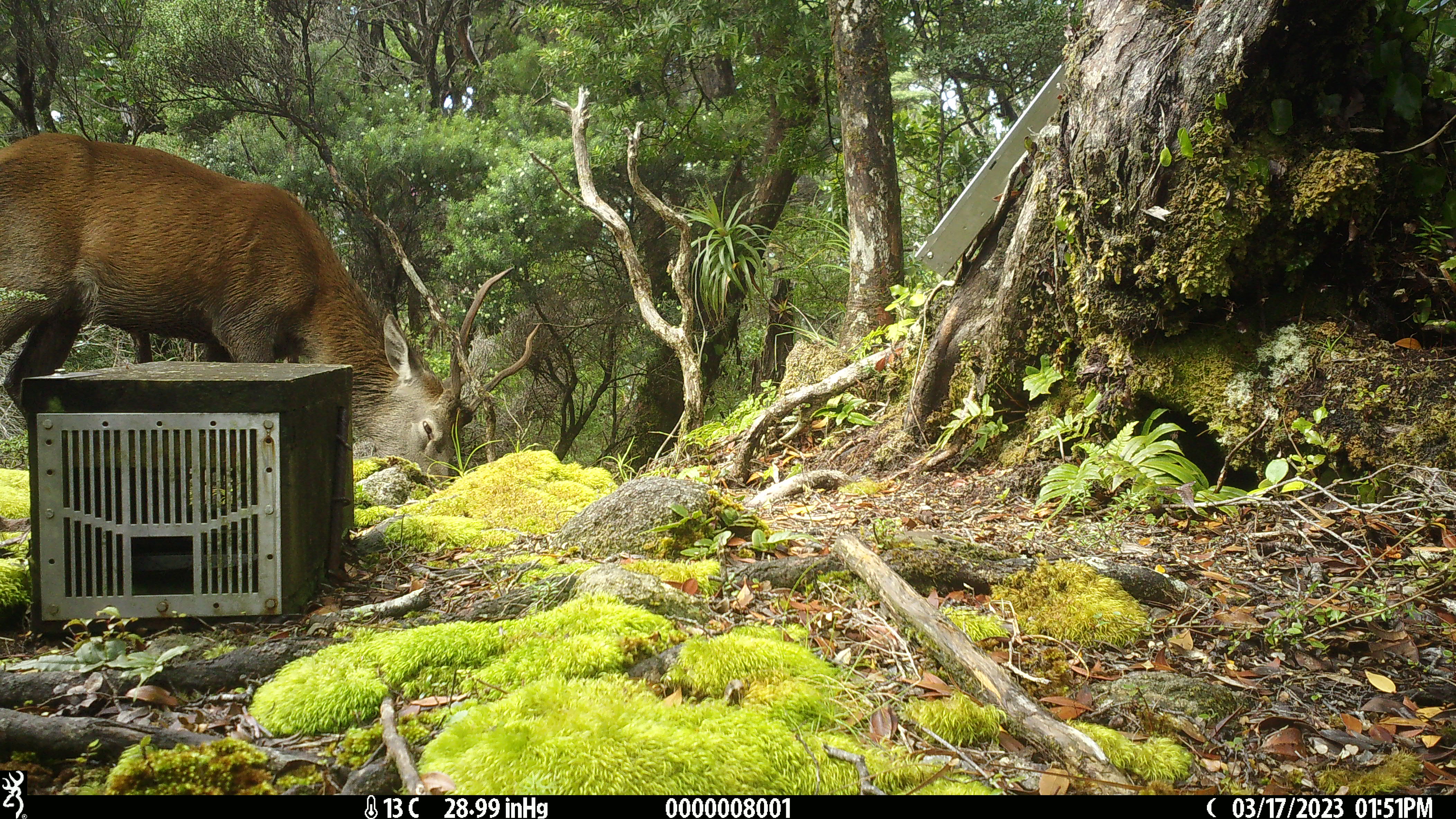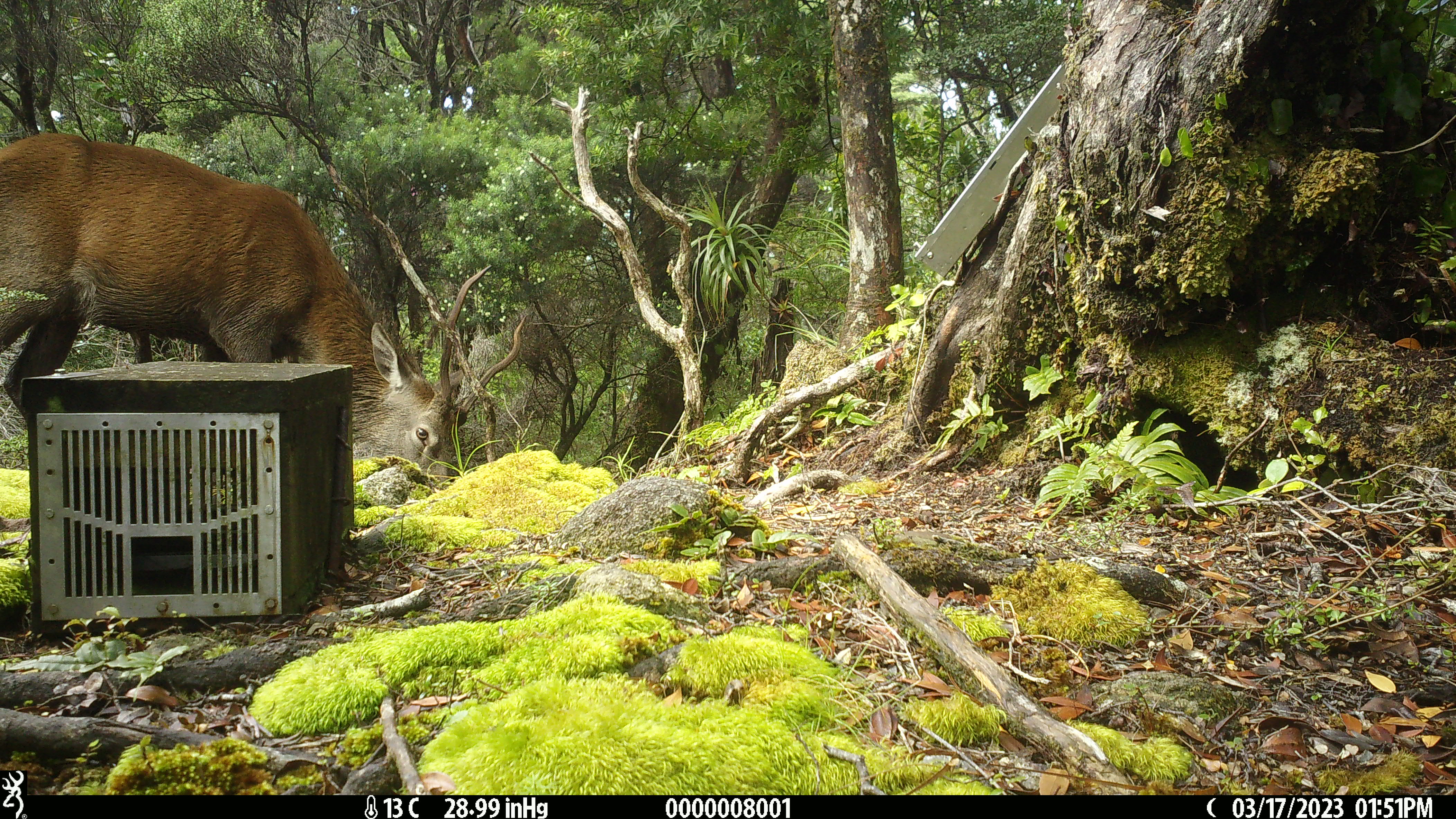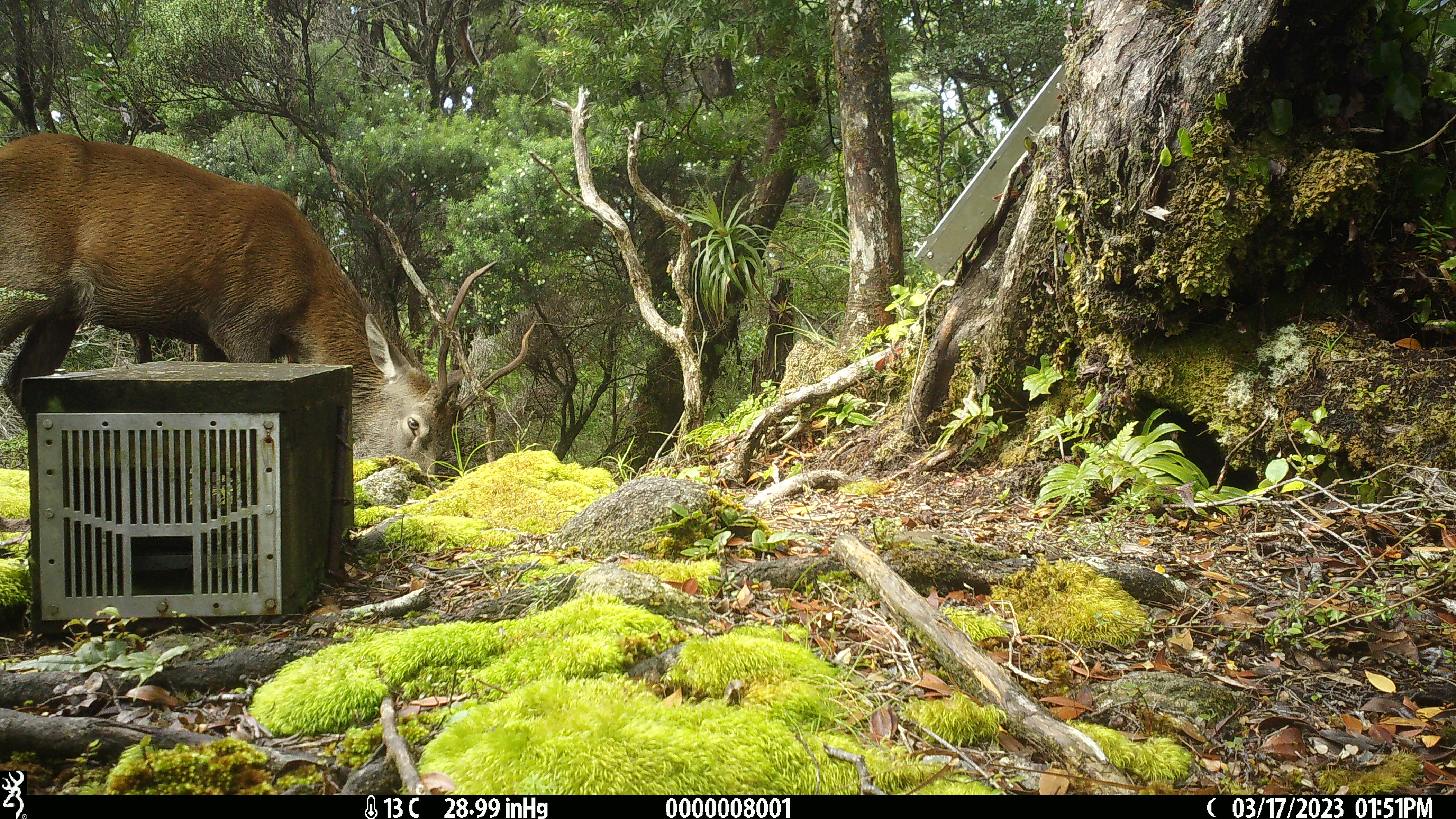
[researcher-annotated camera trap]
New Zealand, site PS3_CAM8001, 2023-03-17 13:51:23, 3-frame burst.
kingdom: Animalia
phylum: Chordata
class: Mammalia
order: Artiodactyla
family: Cervidae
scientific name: Cervidae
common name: deer